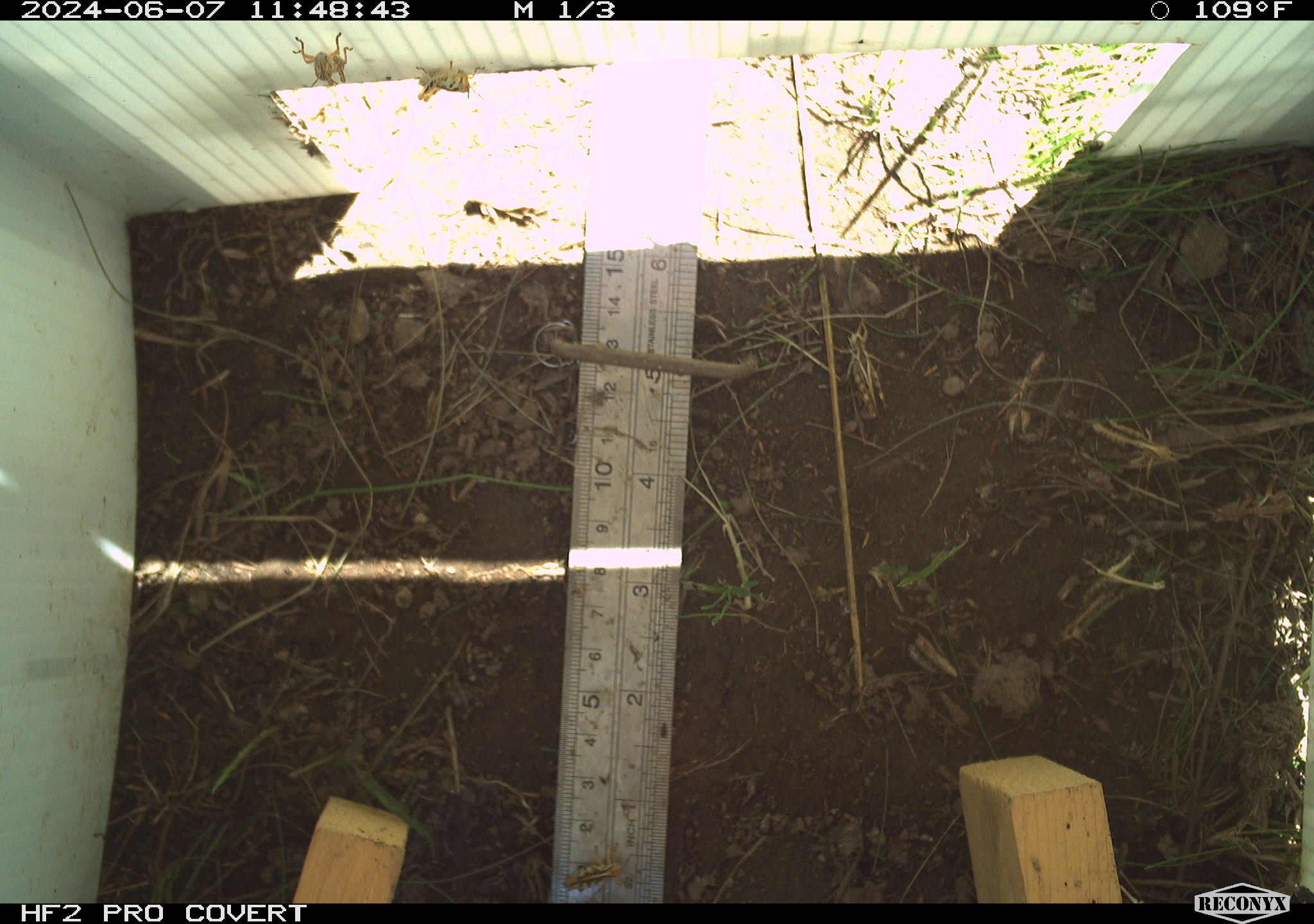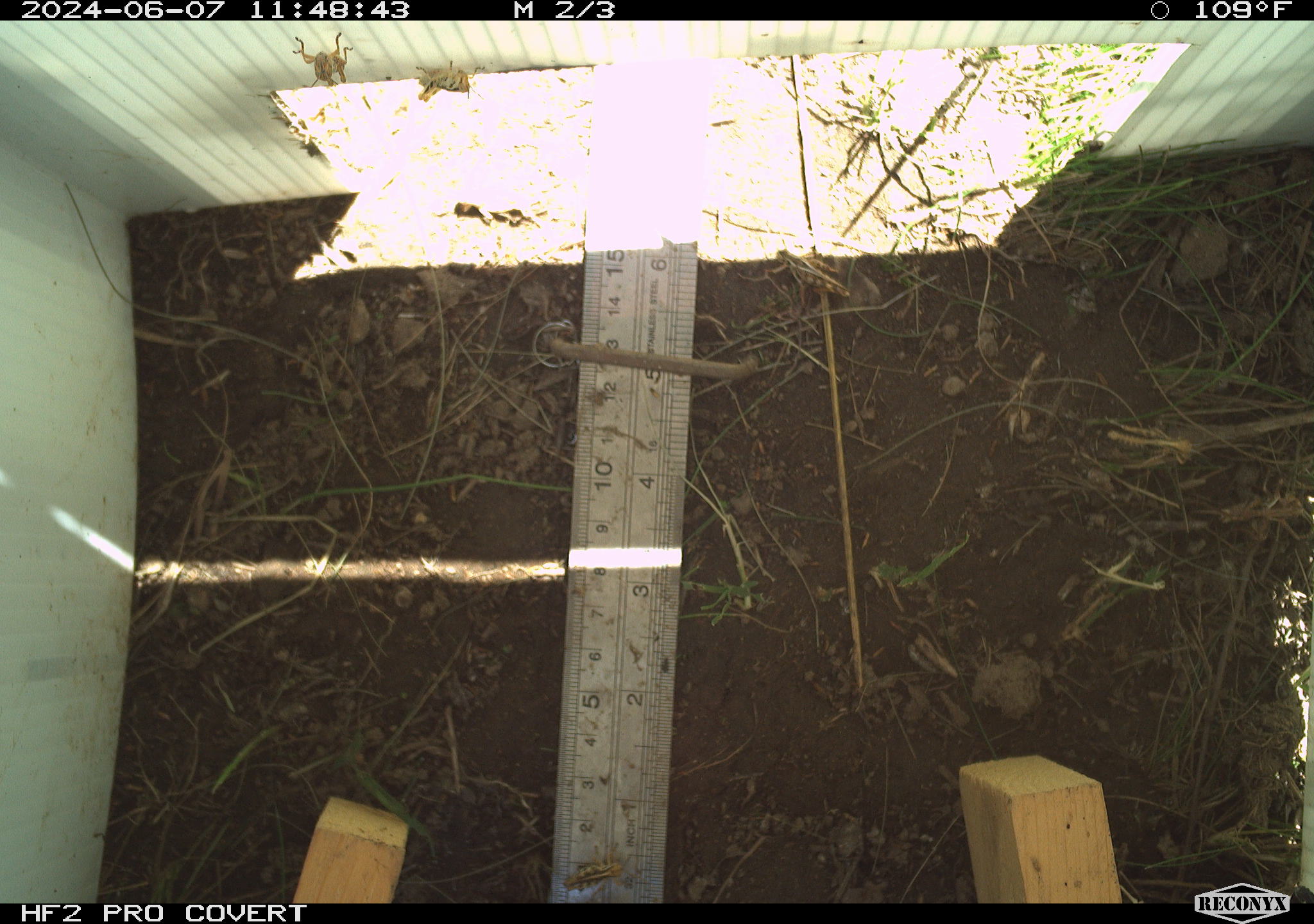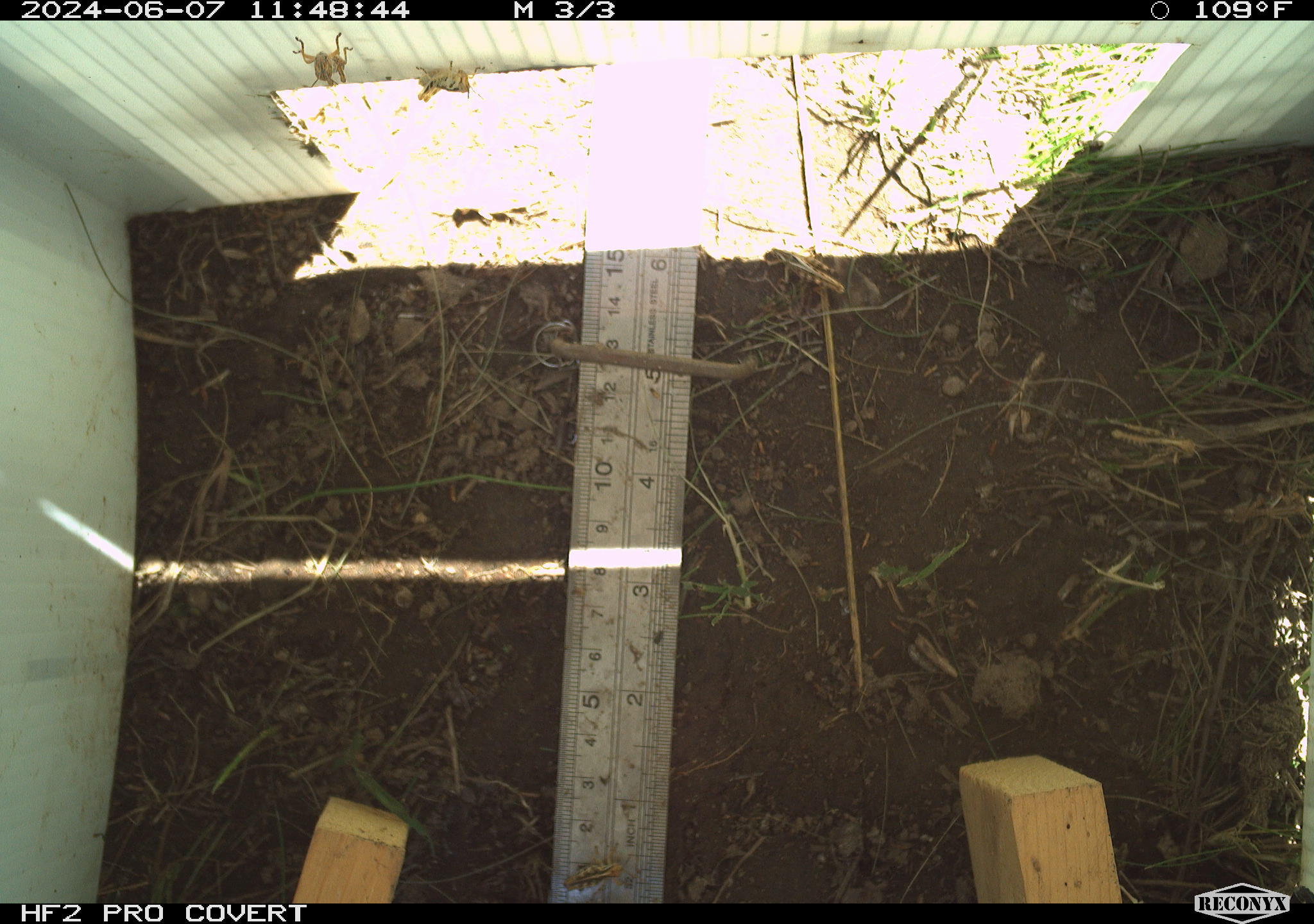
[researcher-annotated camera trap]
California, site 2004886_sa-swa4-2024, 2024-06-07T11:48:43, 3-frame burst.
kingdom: Animalia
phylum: Arthropoda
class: Insecta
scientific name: Insecta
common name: insect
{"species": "insect (Insecta)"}